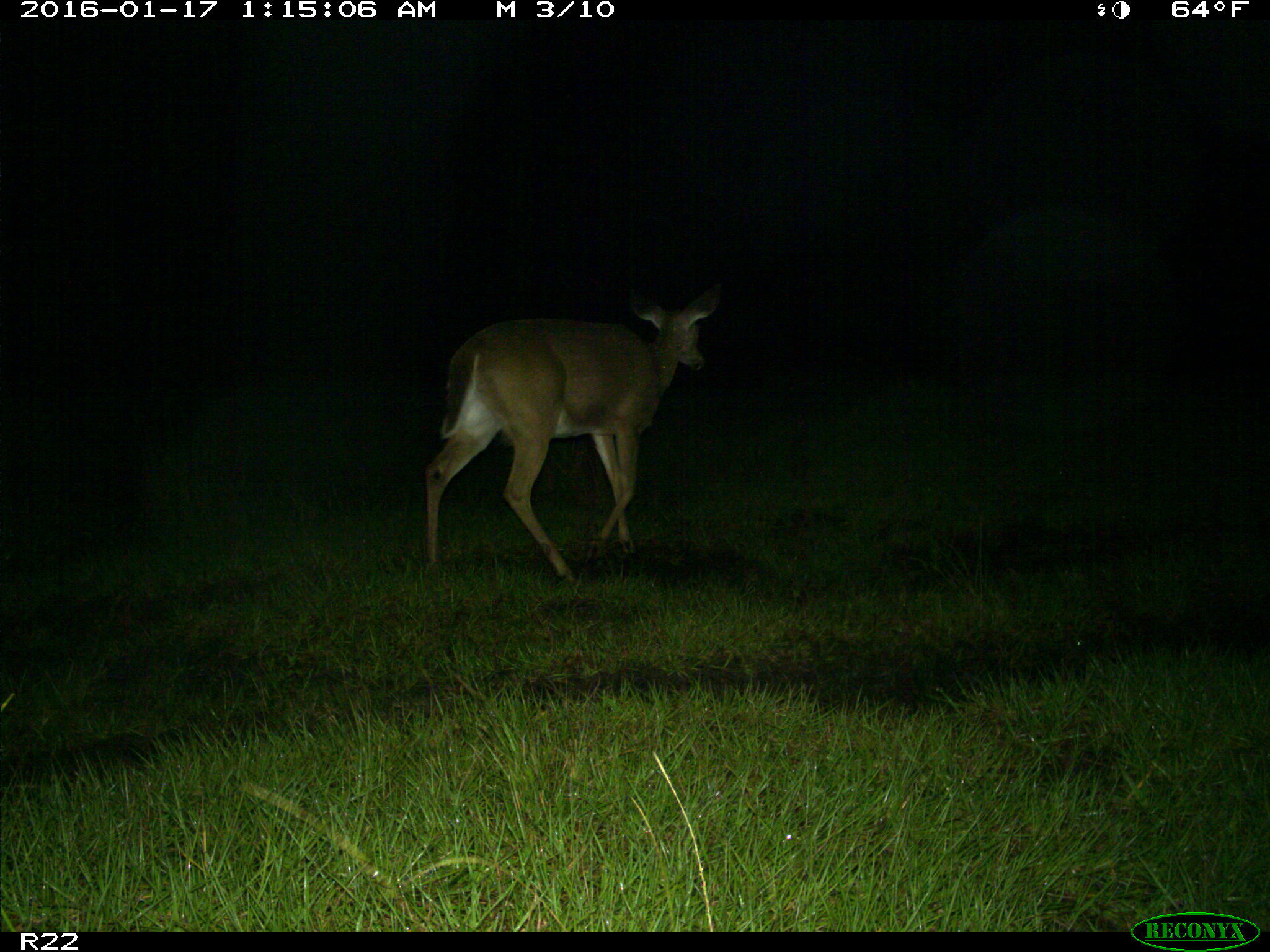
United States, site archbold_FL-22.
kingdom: Animalia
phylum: Chordata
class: Mammalia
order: Artiodactyla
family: Cervidae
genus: Odocoileus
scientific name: Odocoileus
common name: deer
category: unidentified deer